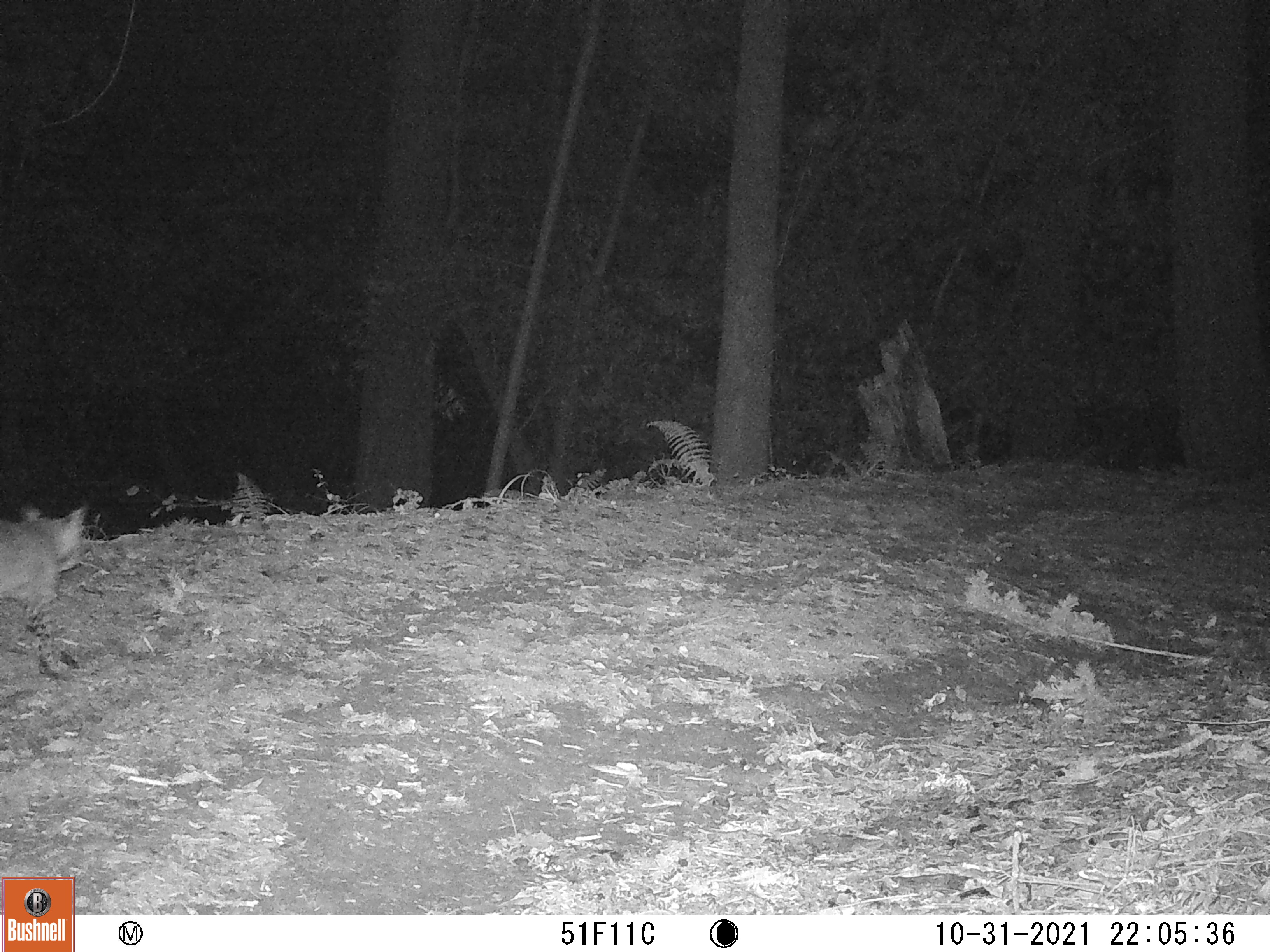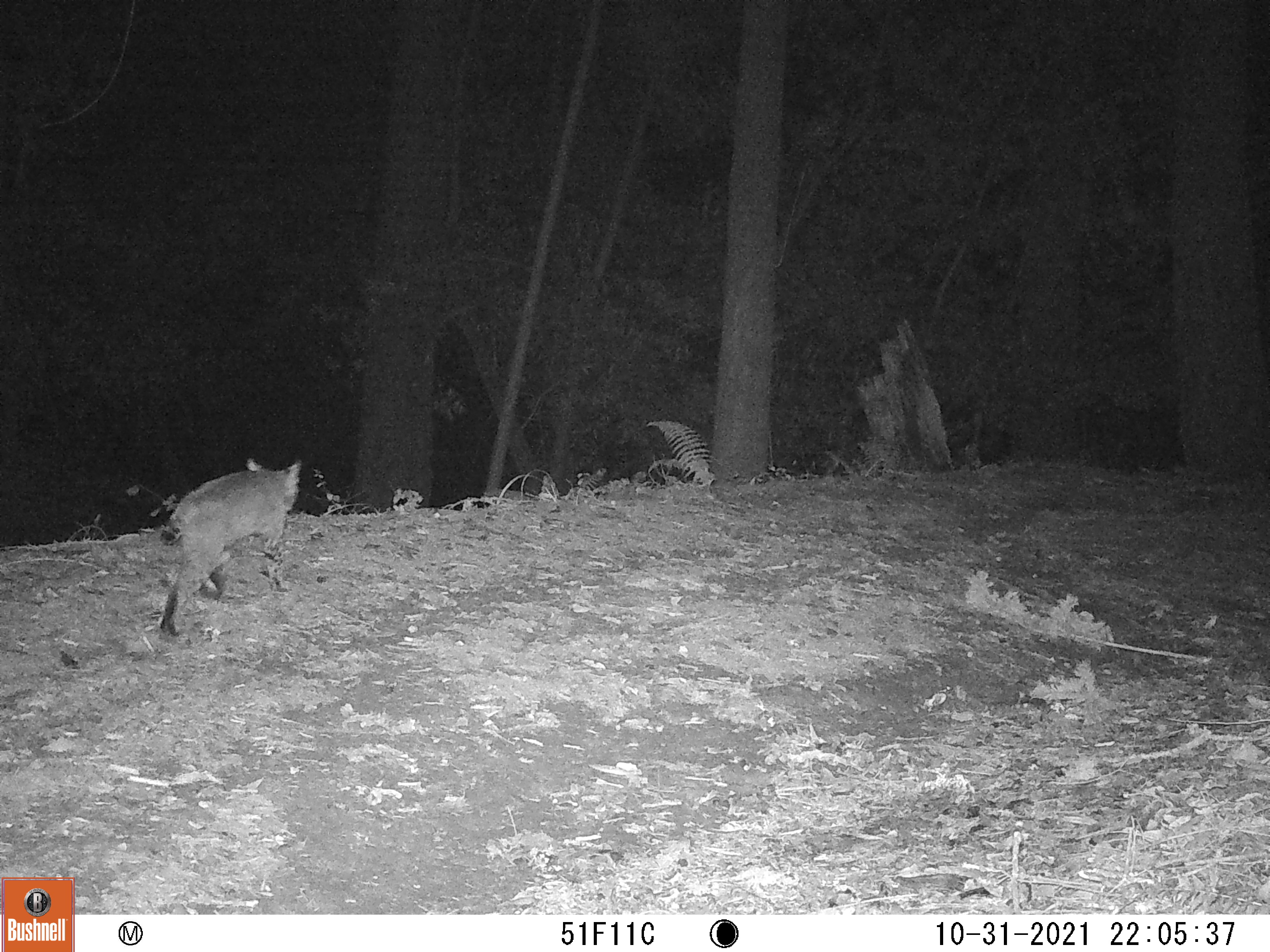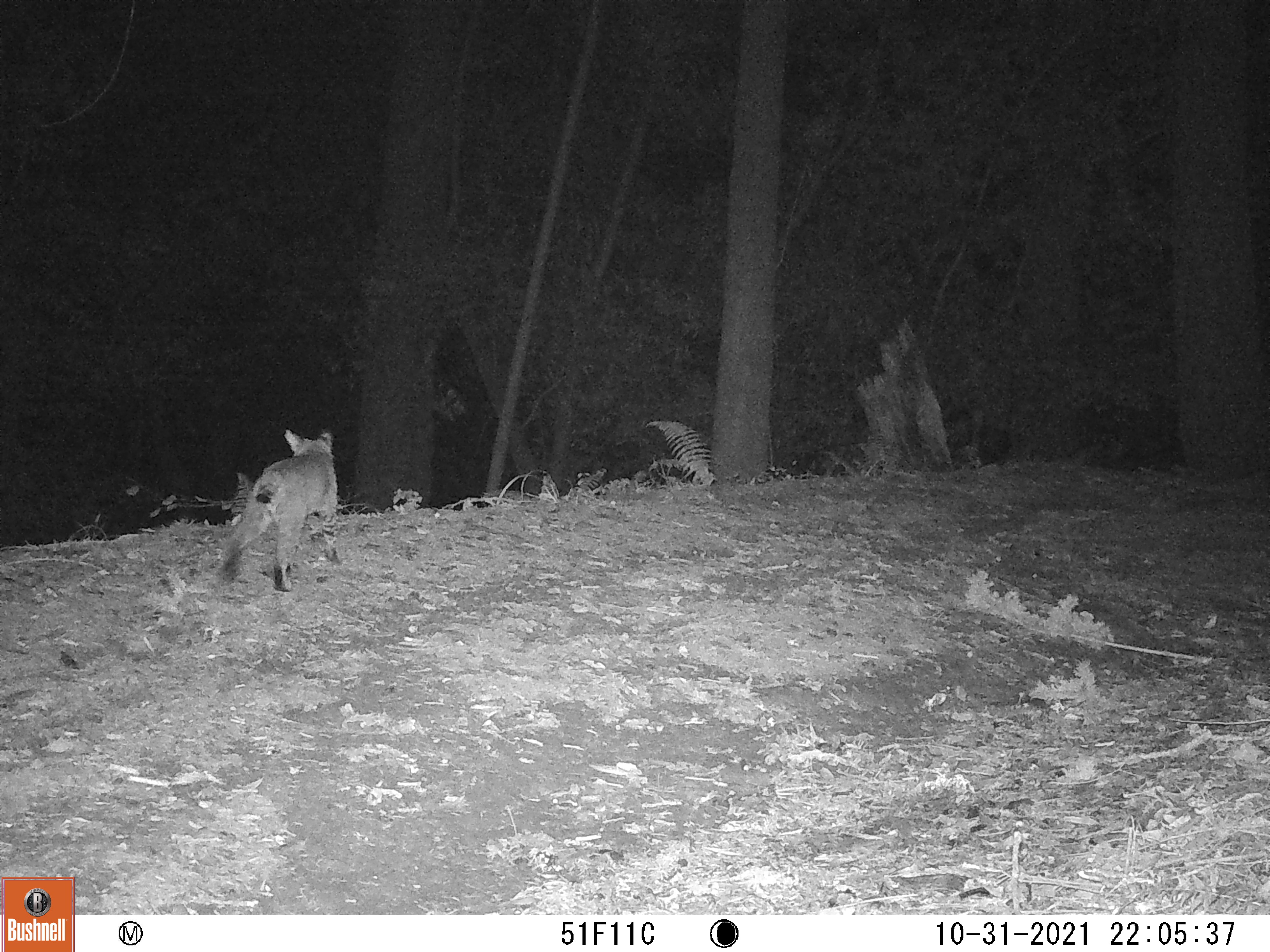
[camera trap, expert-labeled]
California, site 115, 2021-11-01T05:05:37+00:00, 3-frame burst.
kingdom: Animalia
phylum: Chordata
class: Mammalia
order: Carnivora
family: Felidae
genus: Lynx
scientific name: Lynx rufus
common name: bobcat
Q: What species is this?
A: Bobcat (Lynx rufus).